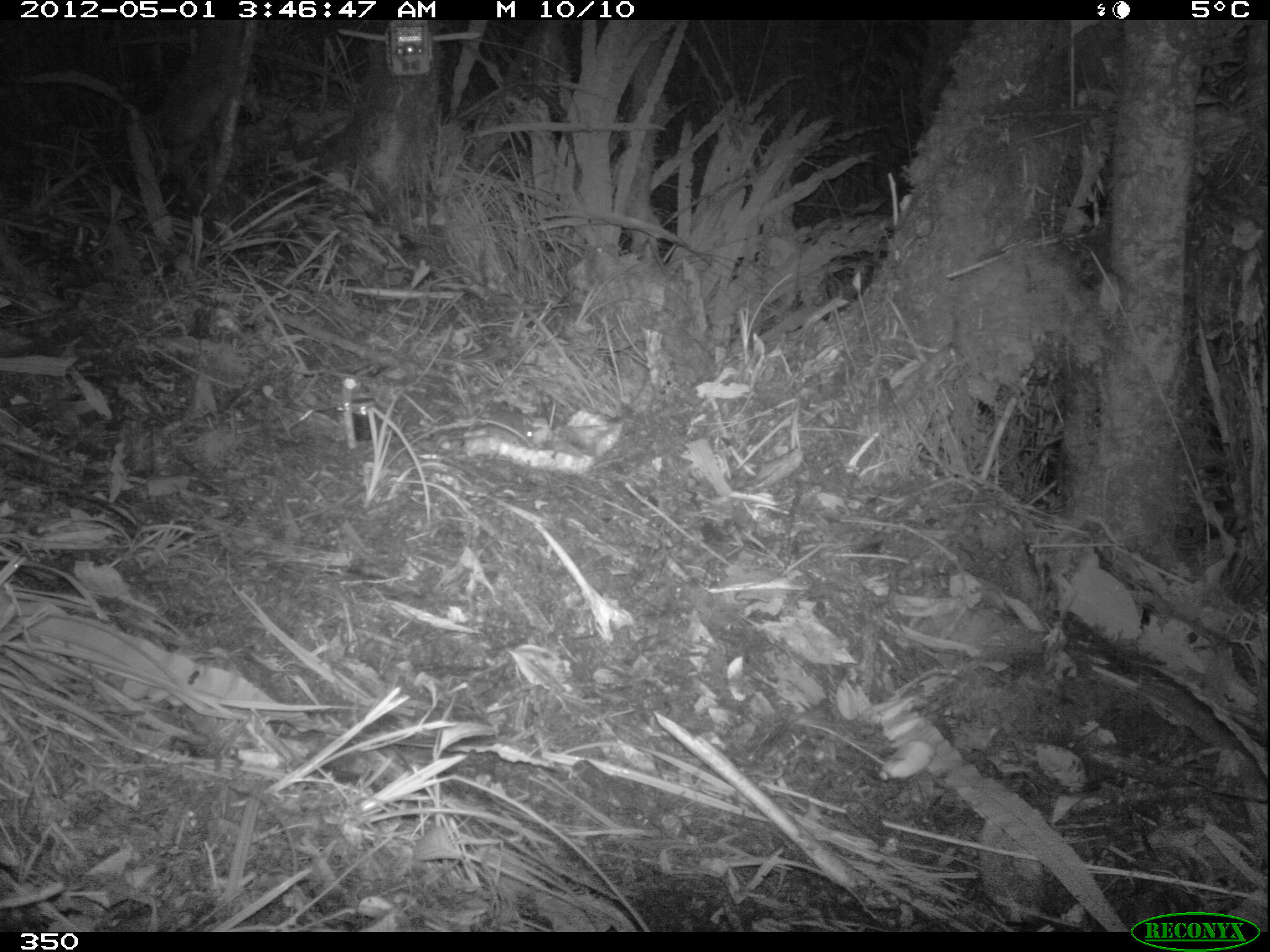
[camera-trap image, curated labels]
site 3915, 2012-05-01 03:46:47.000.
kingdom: Animalia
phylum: Chordata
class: Mammalia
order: Rodentia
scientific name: Rodentia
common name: rodents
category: unknown rodent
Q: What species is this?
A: Unknown rodent (rodents) (Rodentia).